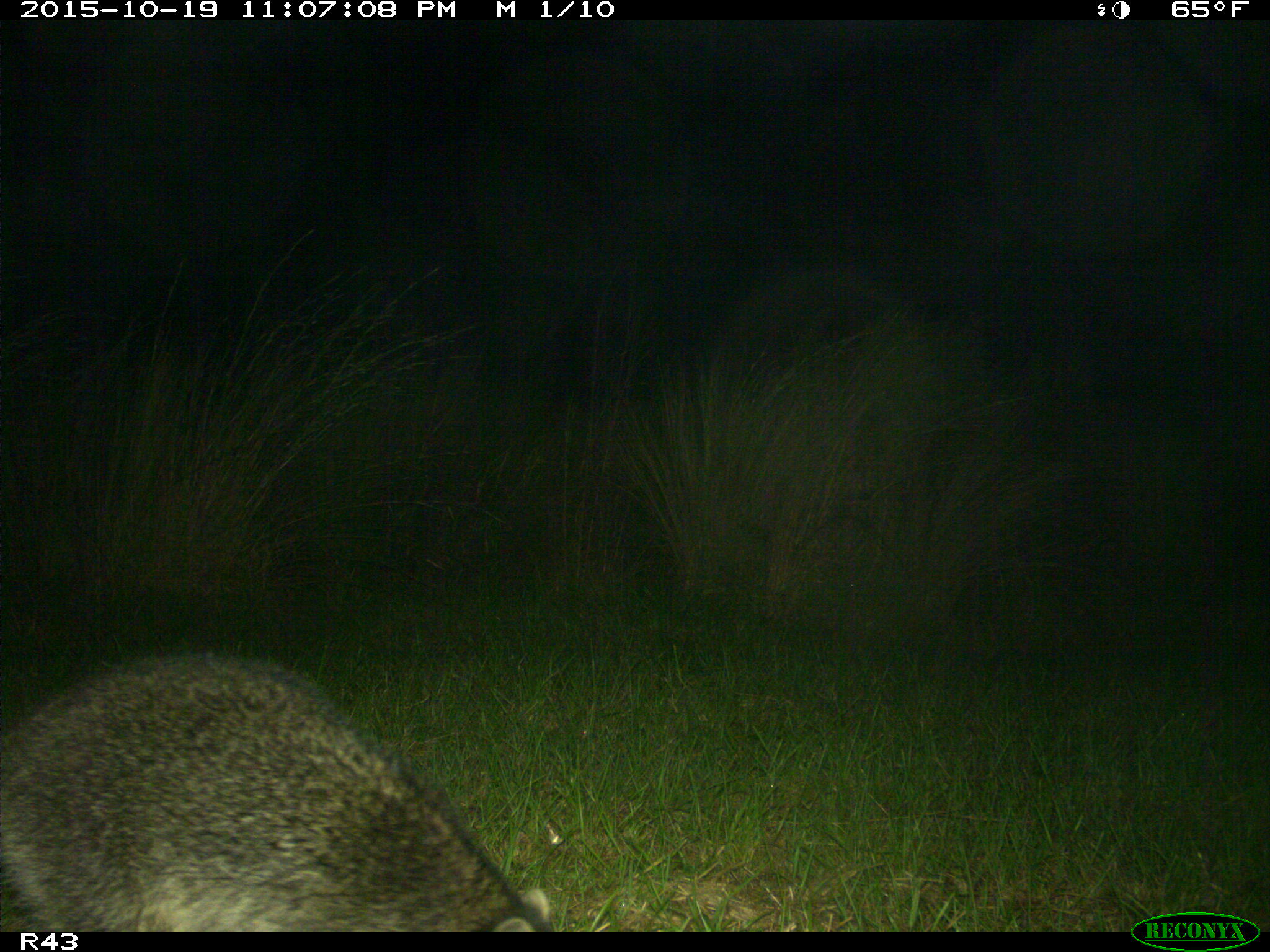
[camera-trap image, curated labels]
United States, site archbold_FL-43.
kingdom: Animalia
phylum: Chordata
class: Mammalia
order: Carnivora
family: Procyonidae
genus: Procyon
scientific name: Procyon lotor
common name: common raccoon